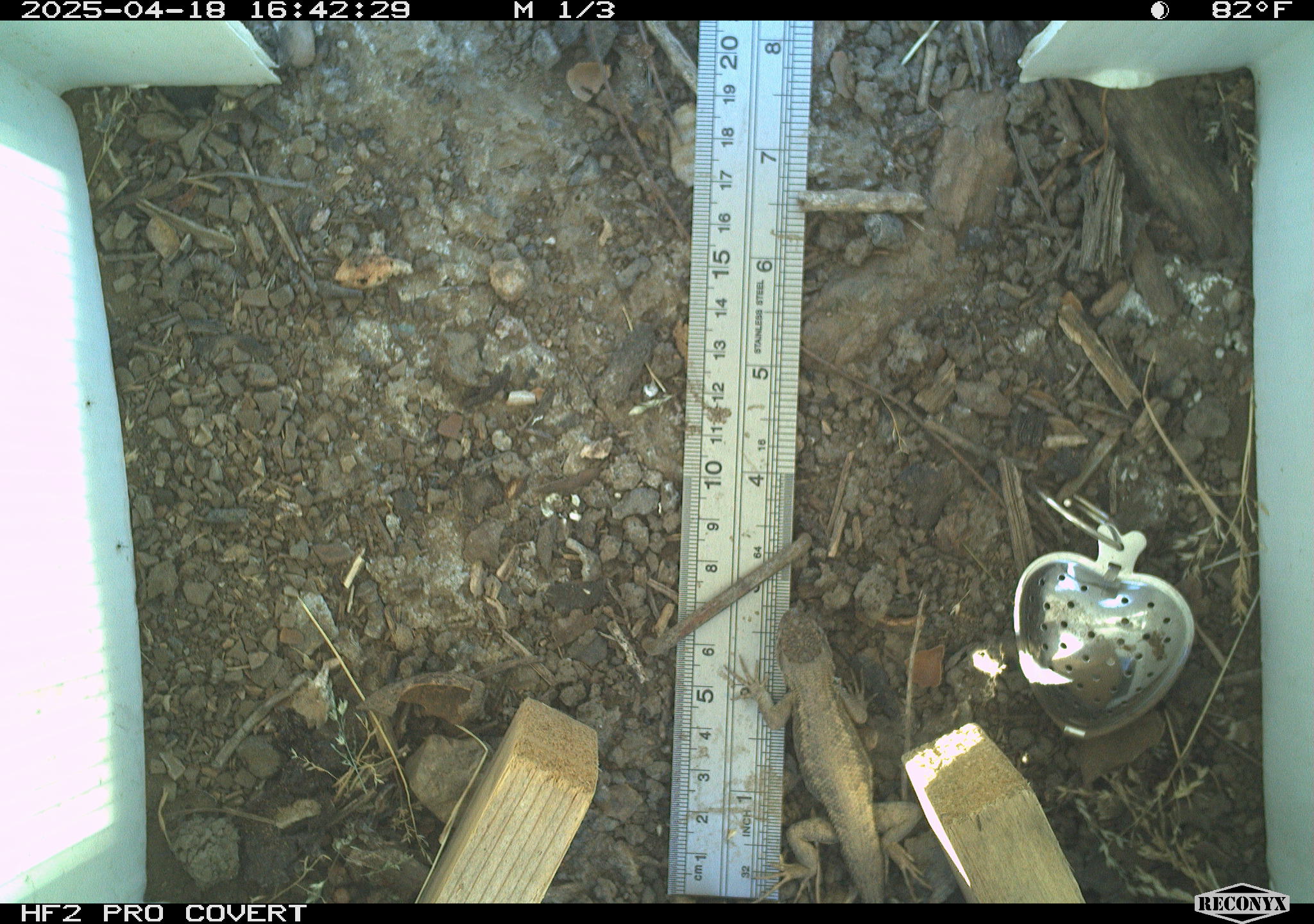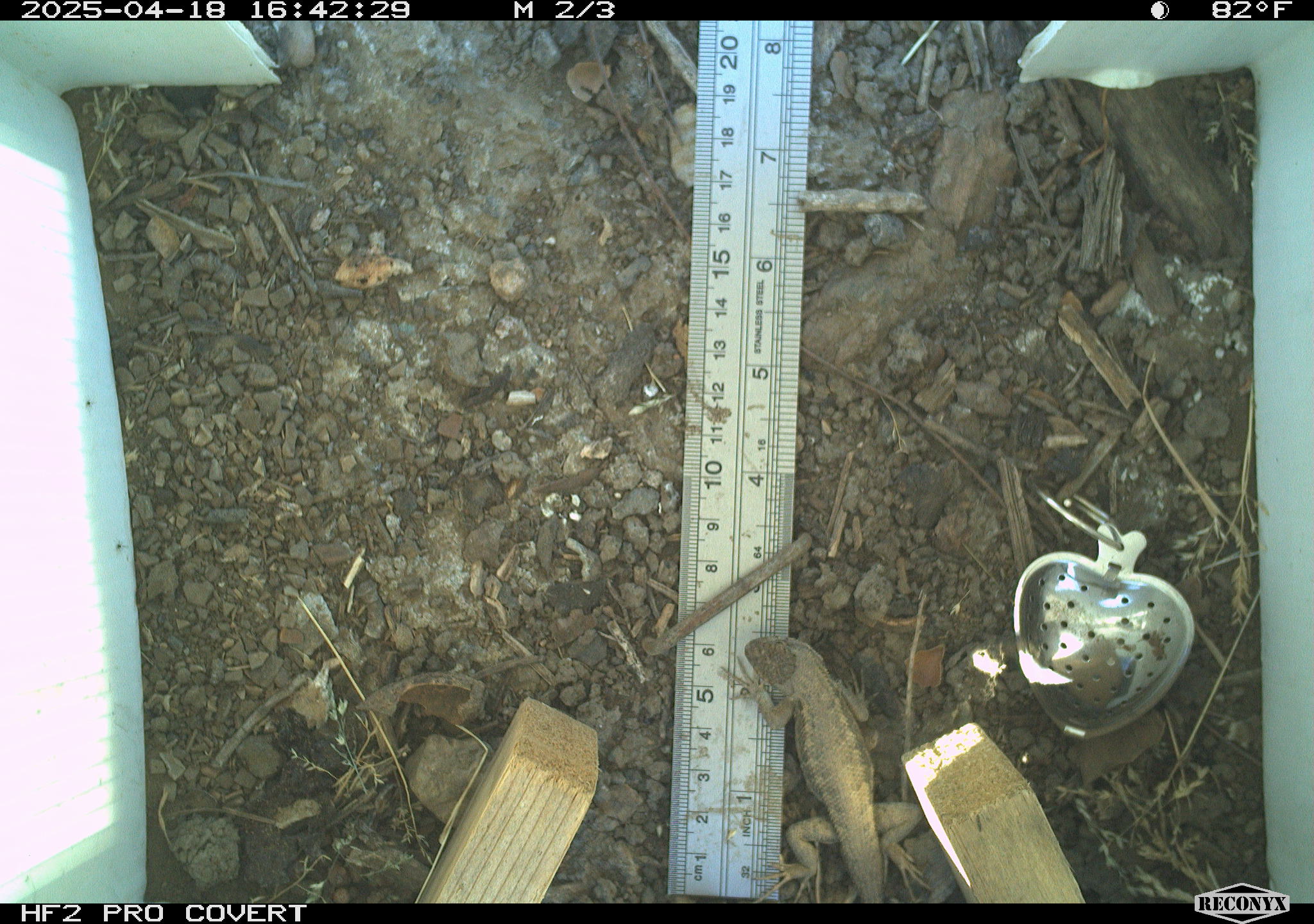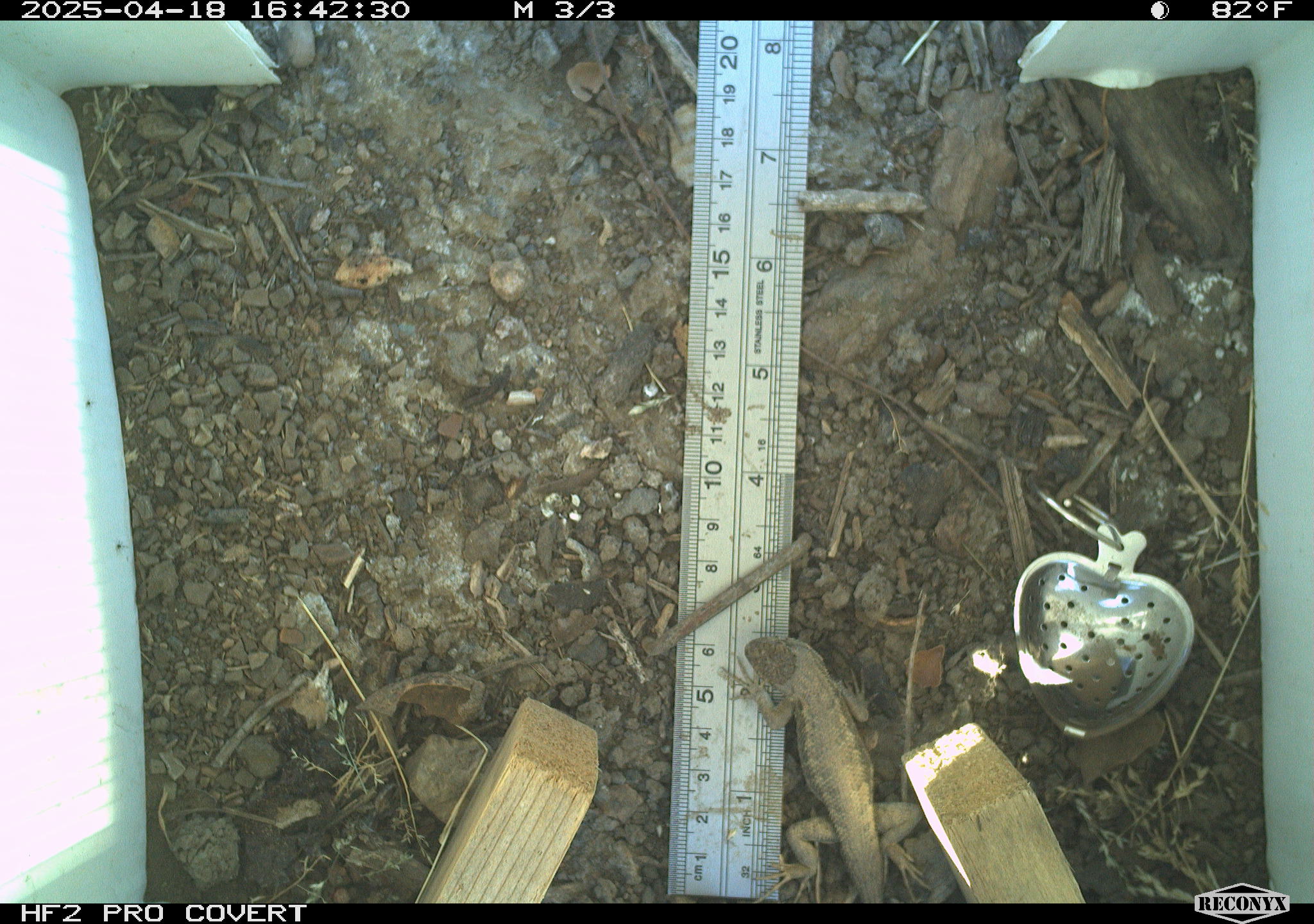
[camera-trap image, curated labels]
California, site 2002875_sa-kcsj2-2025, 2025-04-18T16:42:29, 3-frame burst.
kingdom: Animalia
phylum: Chordata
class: Reptilia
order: Squamata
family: Phrynosomatidae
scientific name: Phrynosomatidae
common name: north american spiny lizards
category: sceloporus/uta species